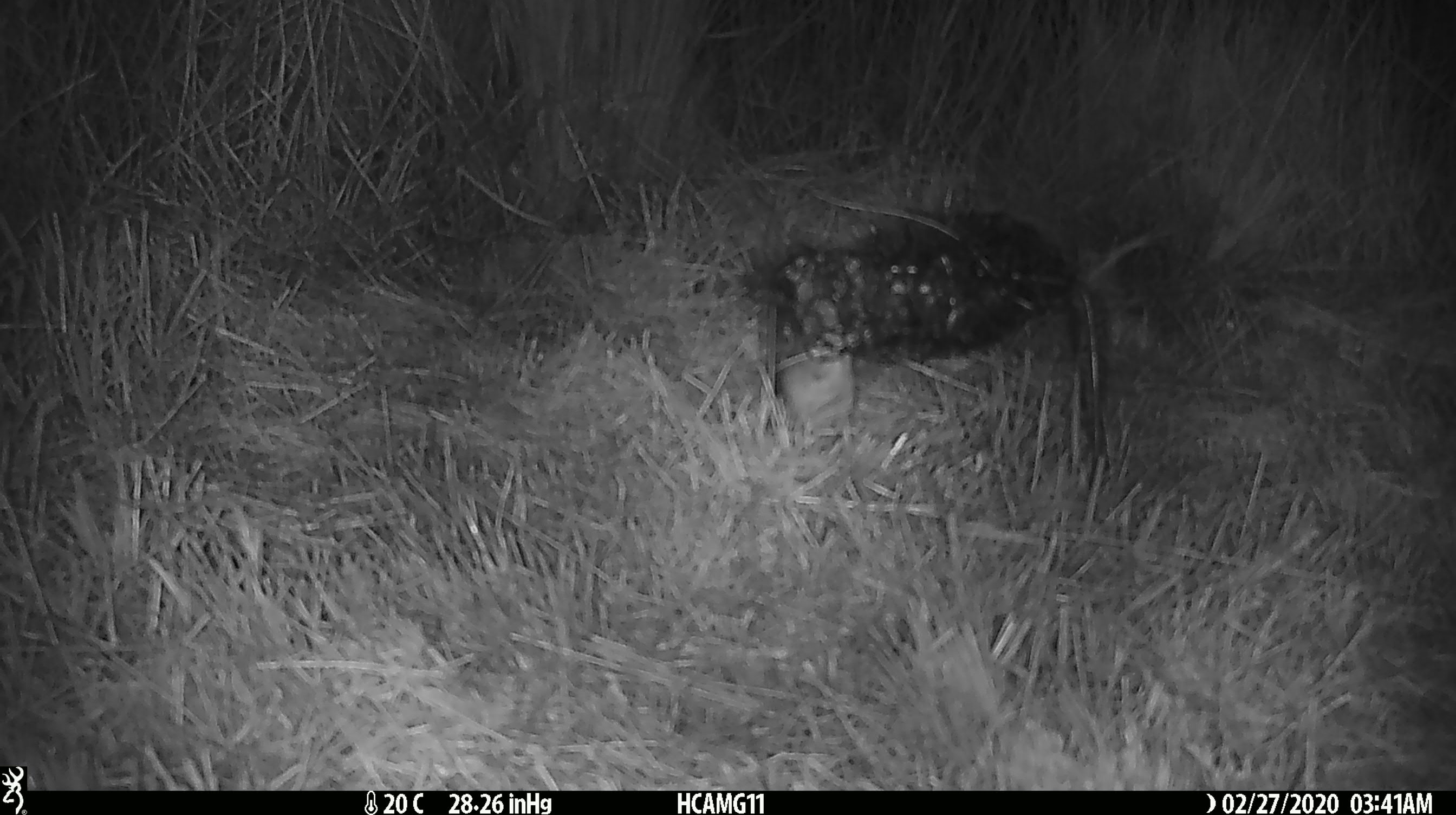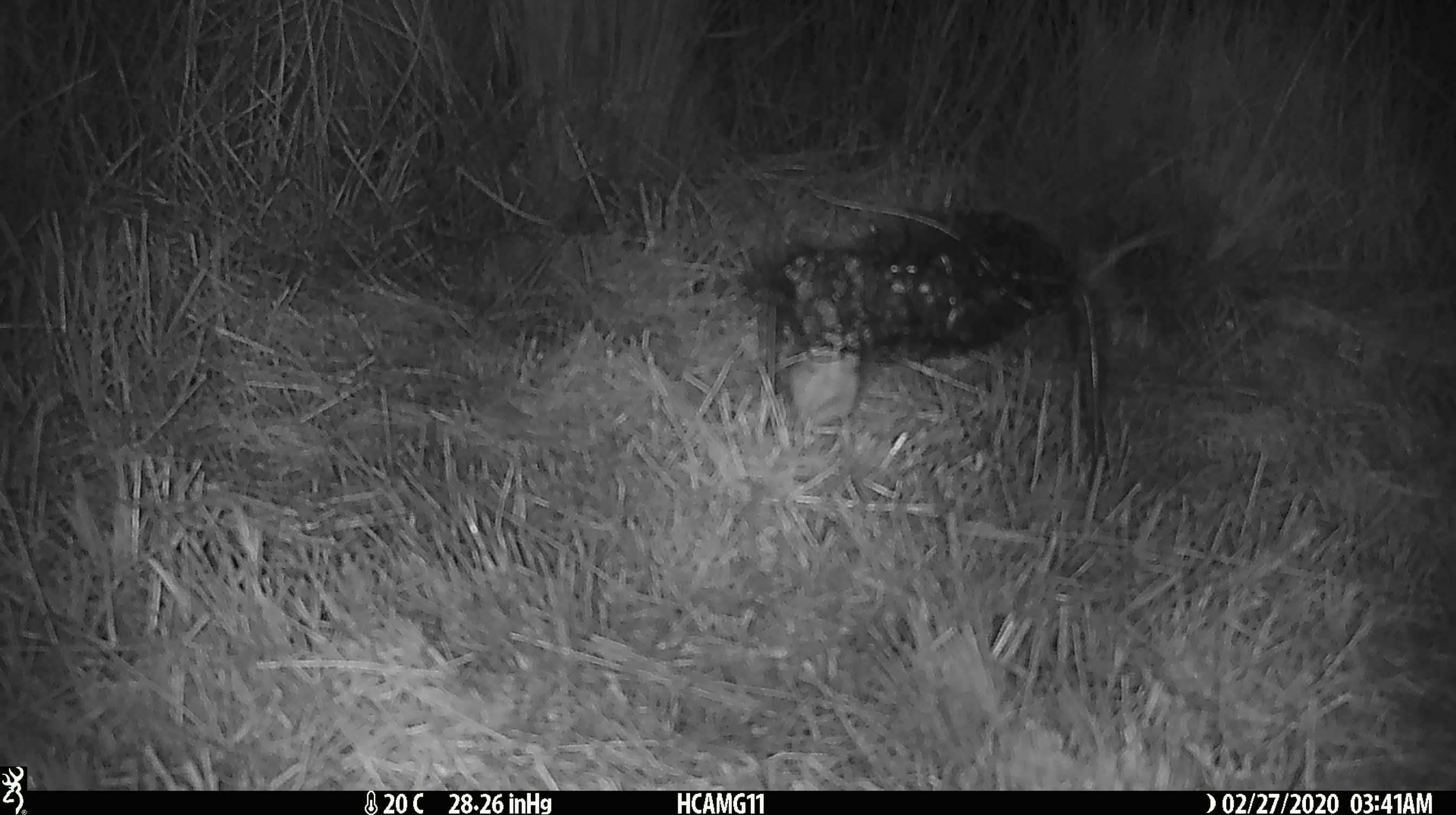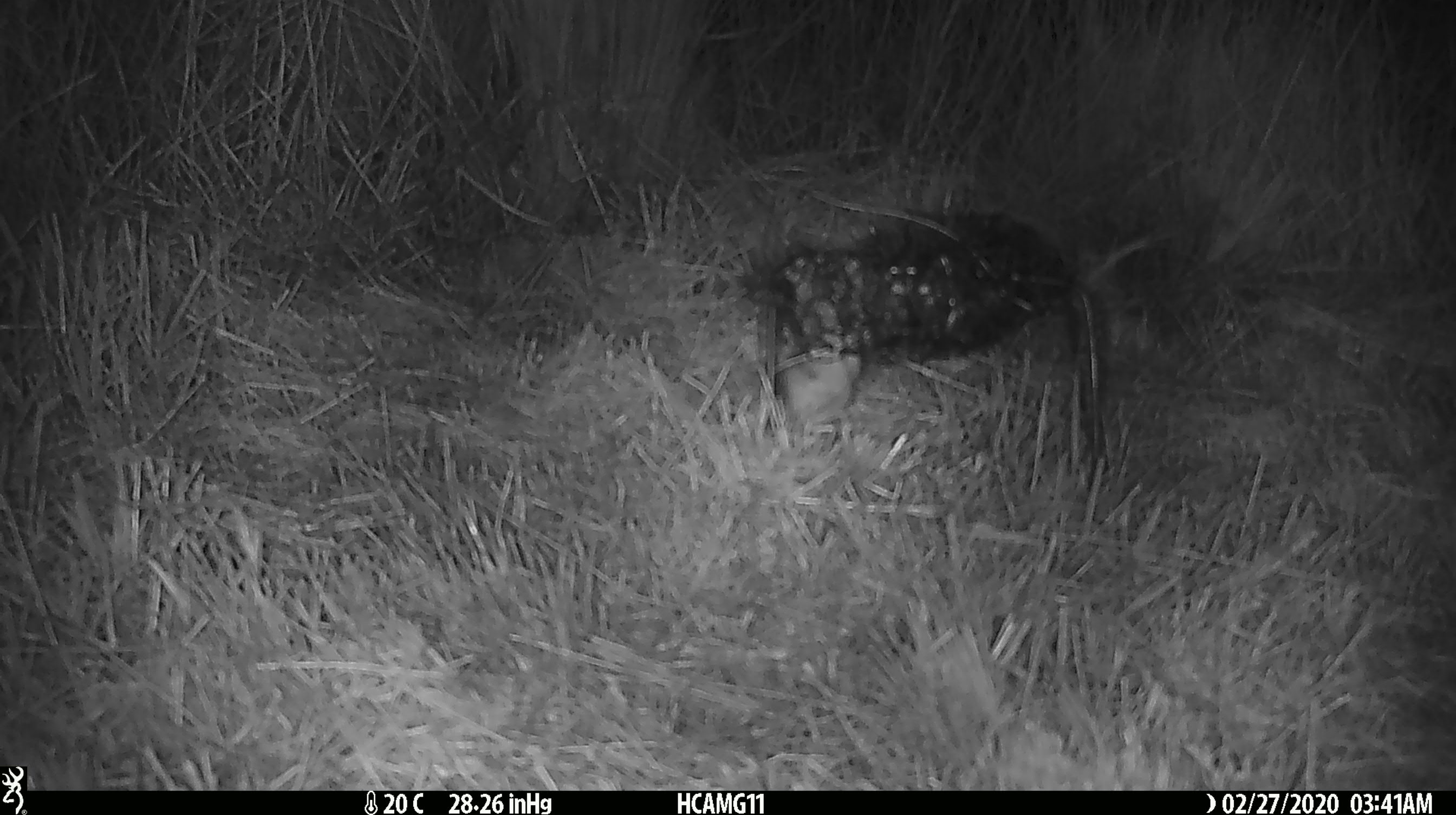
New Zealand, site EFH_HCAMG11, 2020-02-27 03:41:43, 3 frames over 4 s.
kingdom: Animalia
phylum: Chordata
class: Mammalia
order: Rodentia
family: Muridae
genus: Mus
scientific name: Mus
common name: mouse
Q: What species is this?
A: Mouse (Mus).